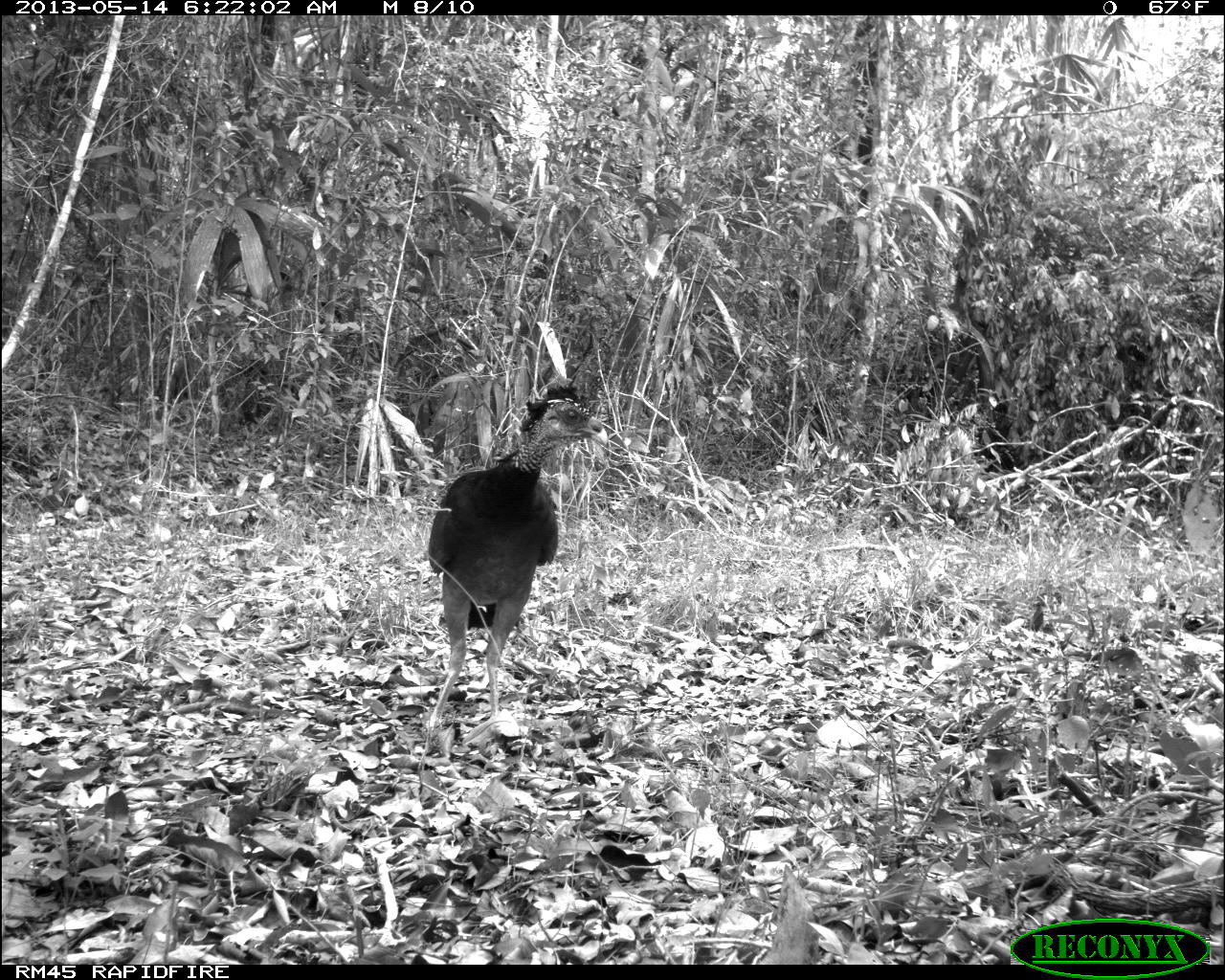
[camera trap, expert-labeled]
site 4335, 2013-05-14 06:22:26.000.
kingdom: Animalia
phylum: Chordata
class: Aves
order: Galliformes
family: Cracidae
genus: Crax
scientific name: Crax rubra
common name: great curassow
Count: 2.